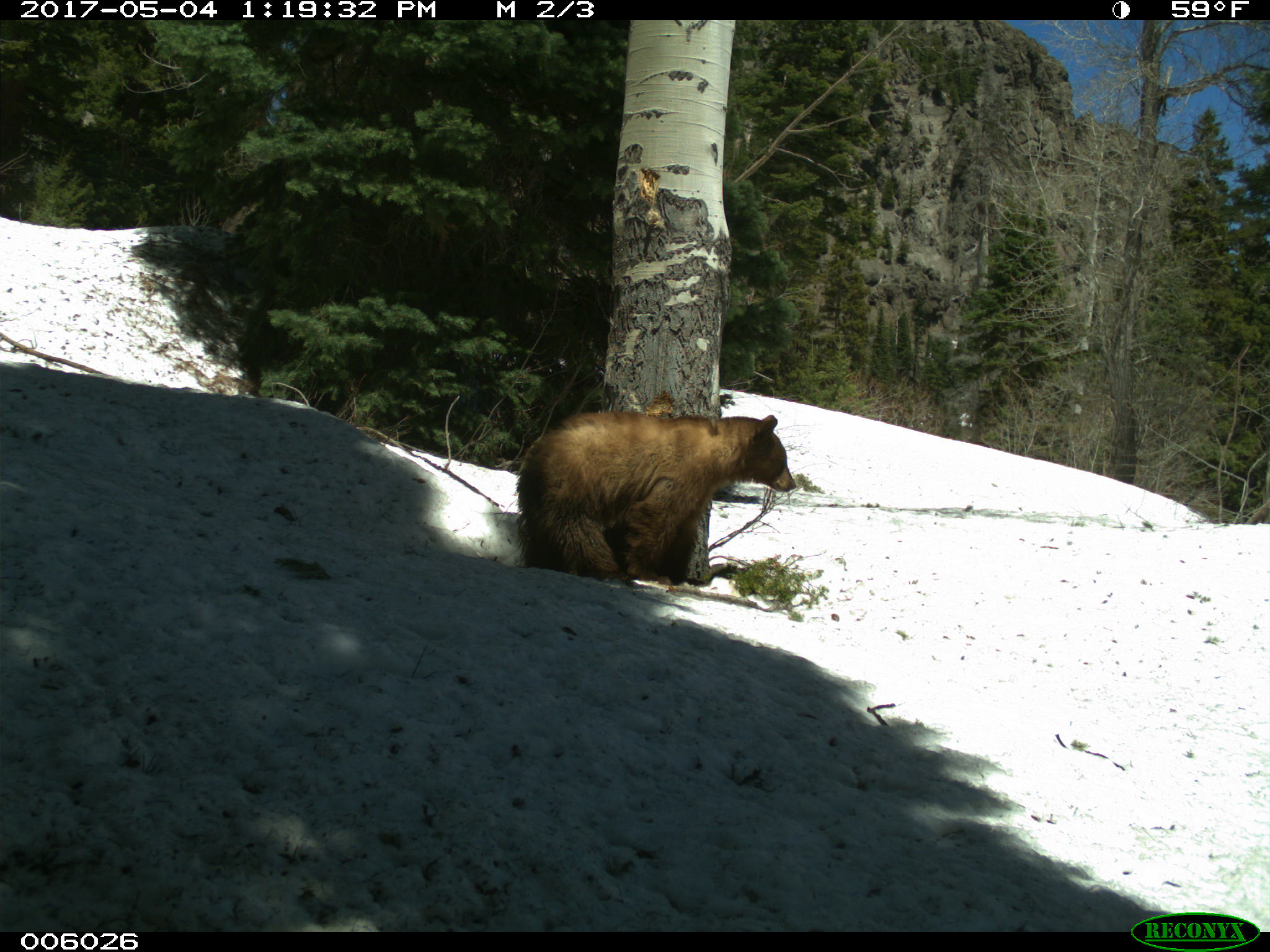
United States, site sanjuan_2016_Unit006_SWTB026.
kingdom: Animalia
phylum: Chordata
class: Mammalia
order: Carnivora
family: Ursidae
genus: Ursus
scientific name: Ursus americanus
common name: american black bear